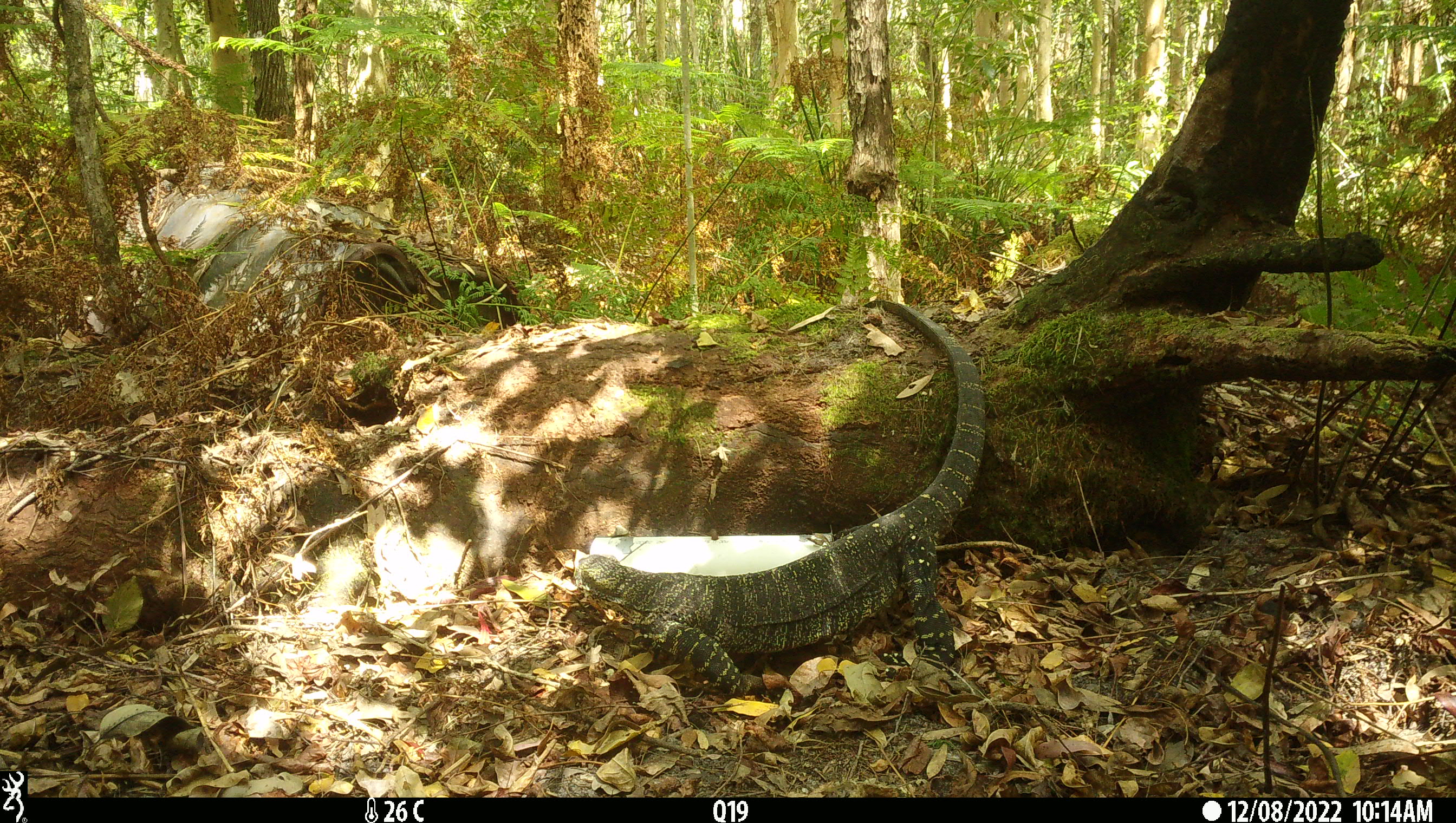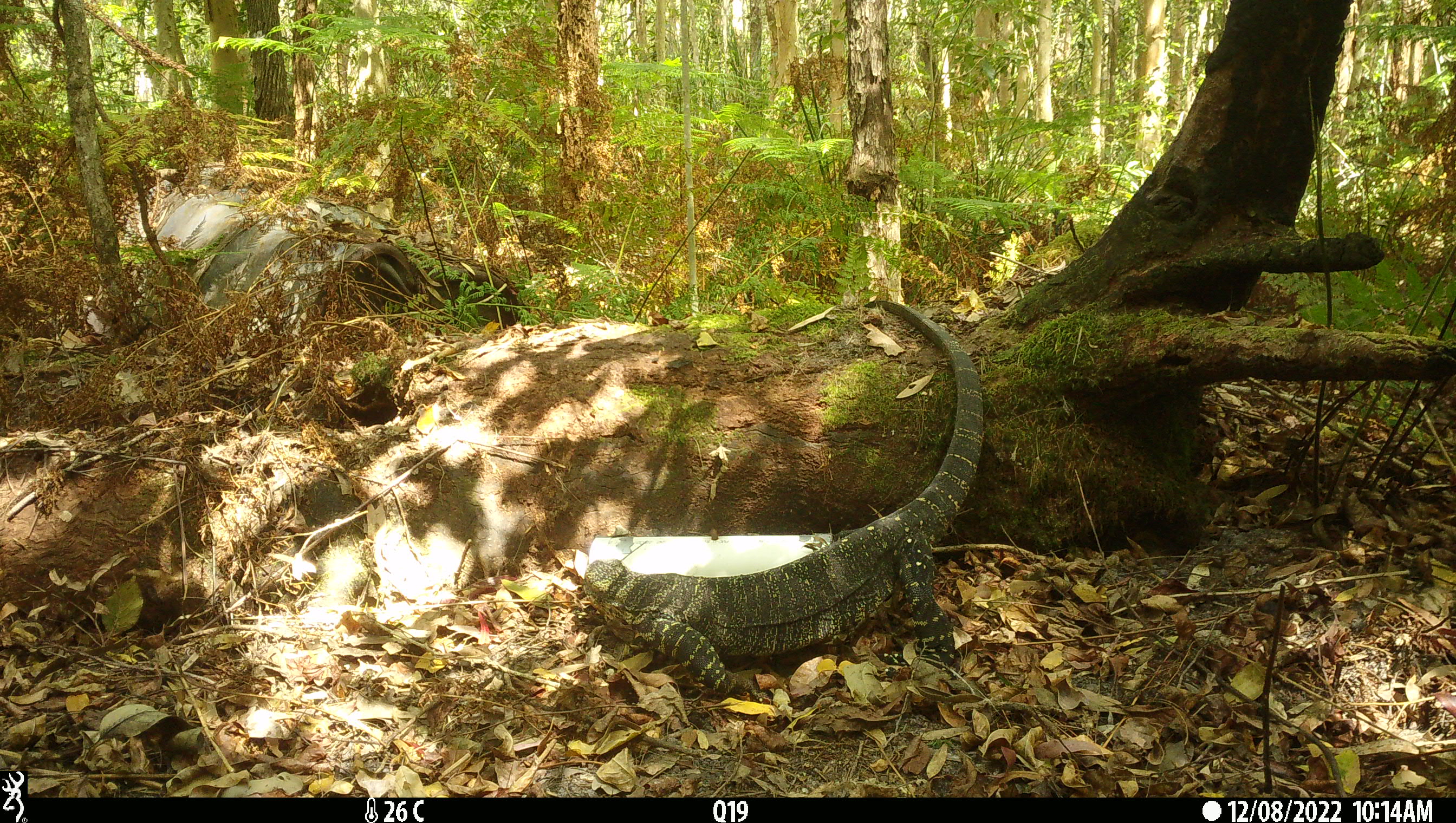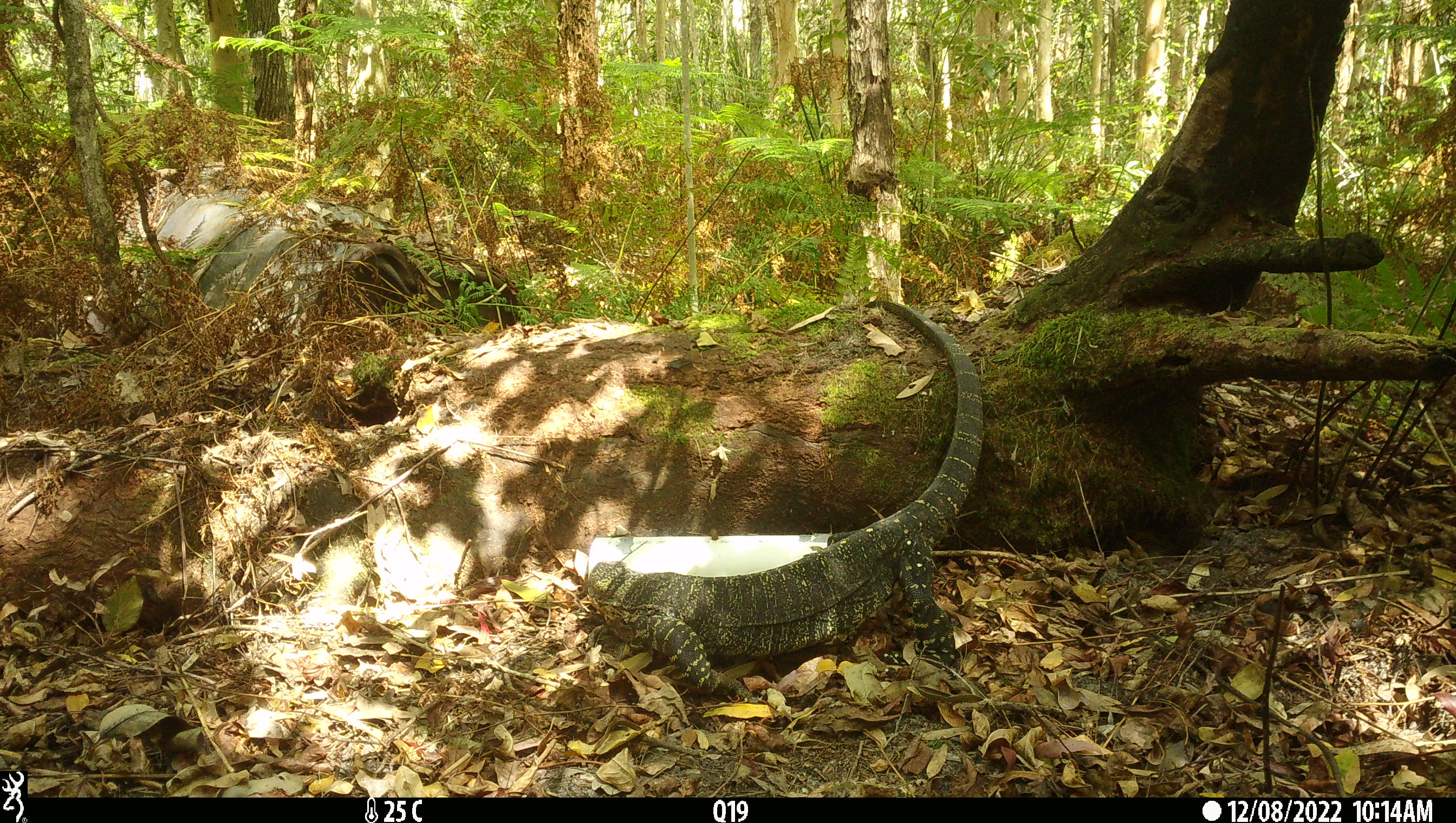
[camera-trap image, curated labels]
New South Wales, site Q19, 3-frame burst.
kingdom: Animalia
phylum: Chordata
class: Reptilia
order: Squamata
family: Varanidae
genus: Varanus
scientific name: Varanus varius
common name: lace monitor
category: goanna